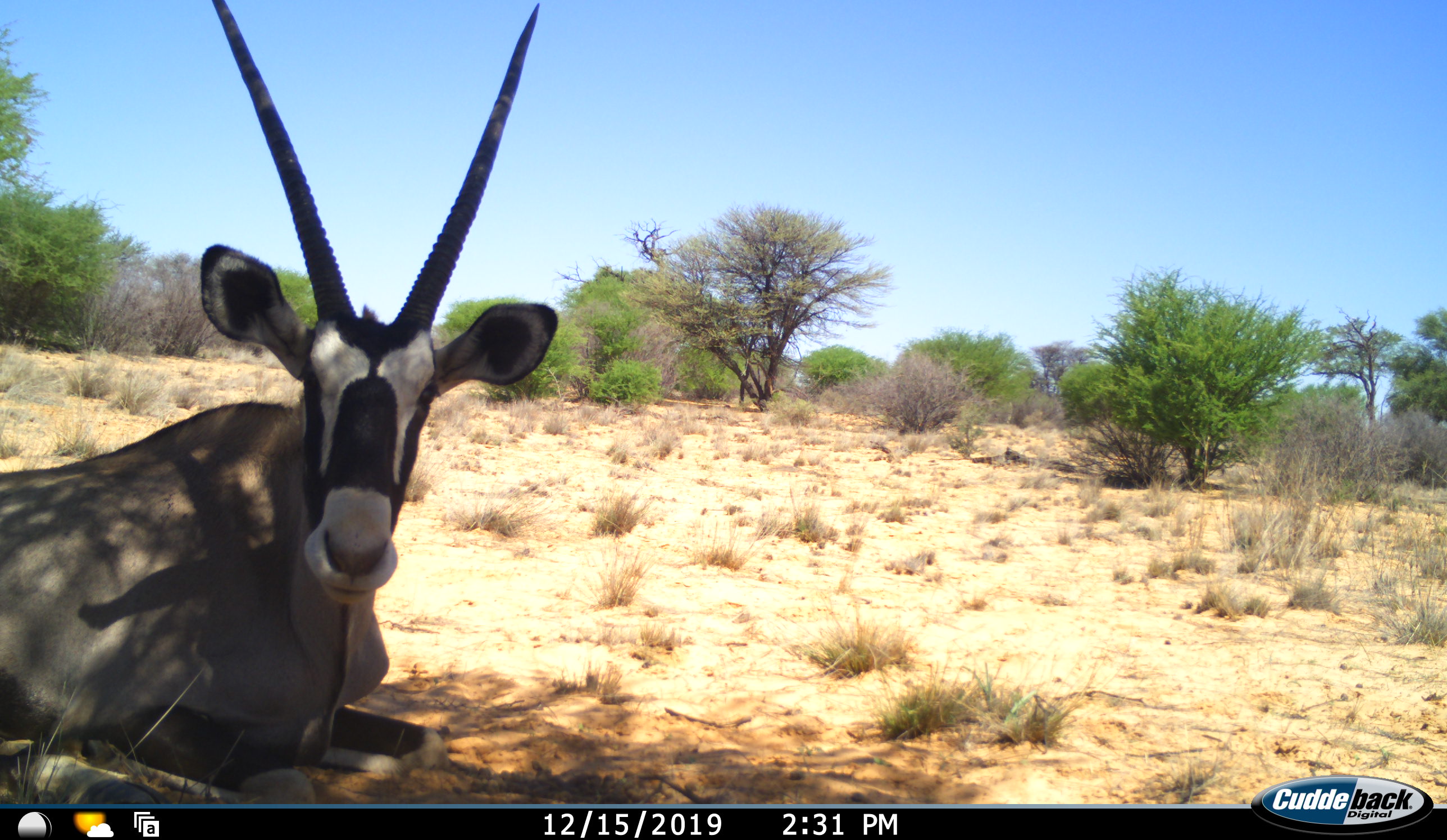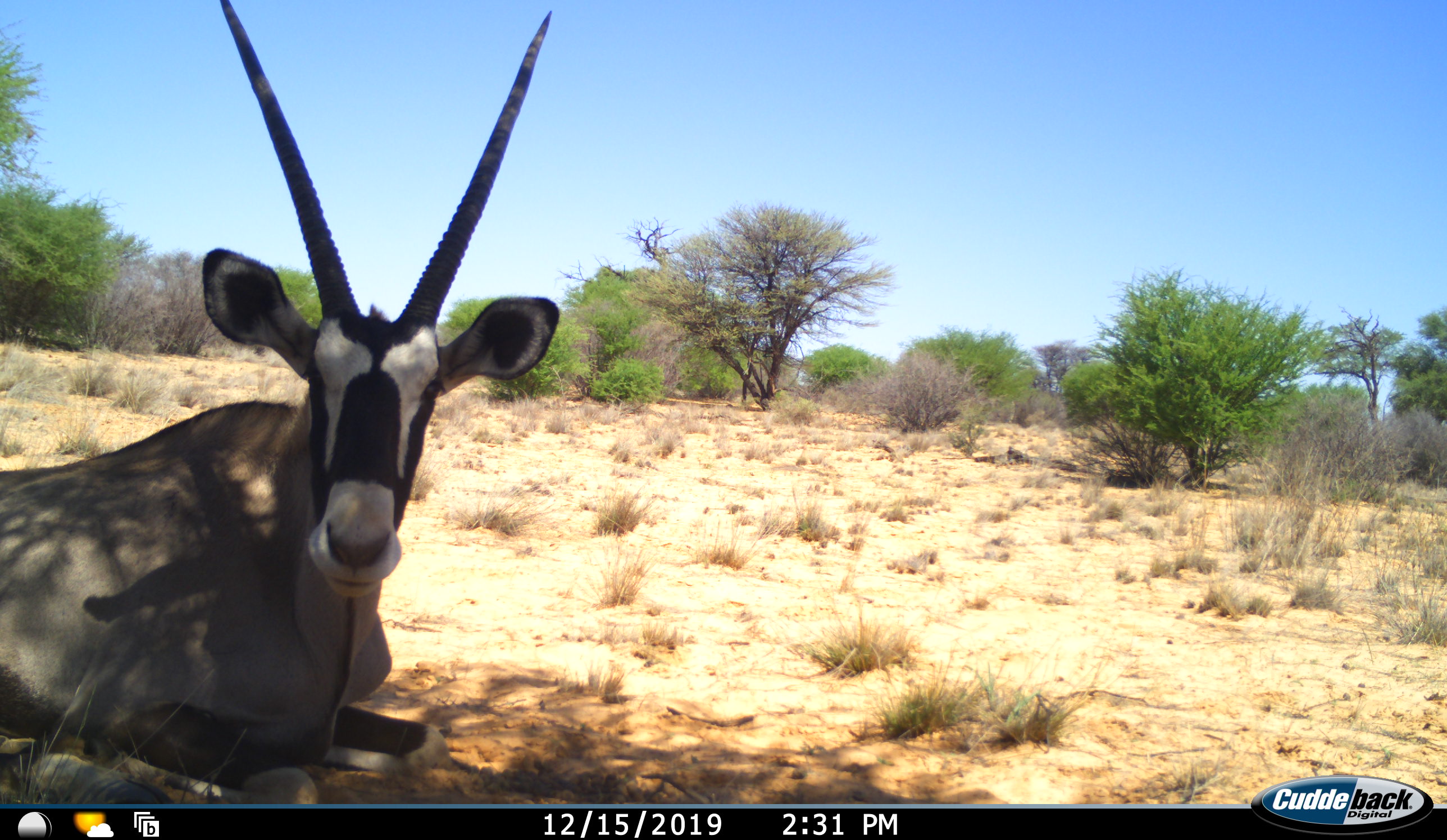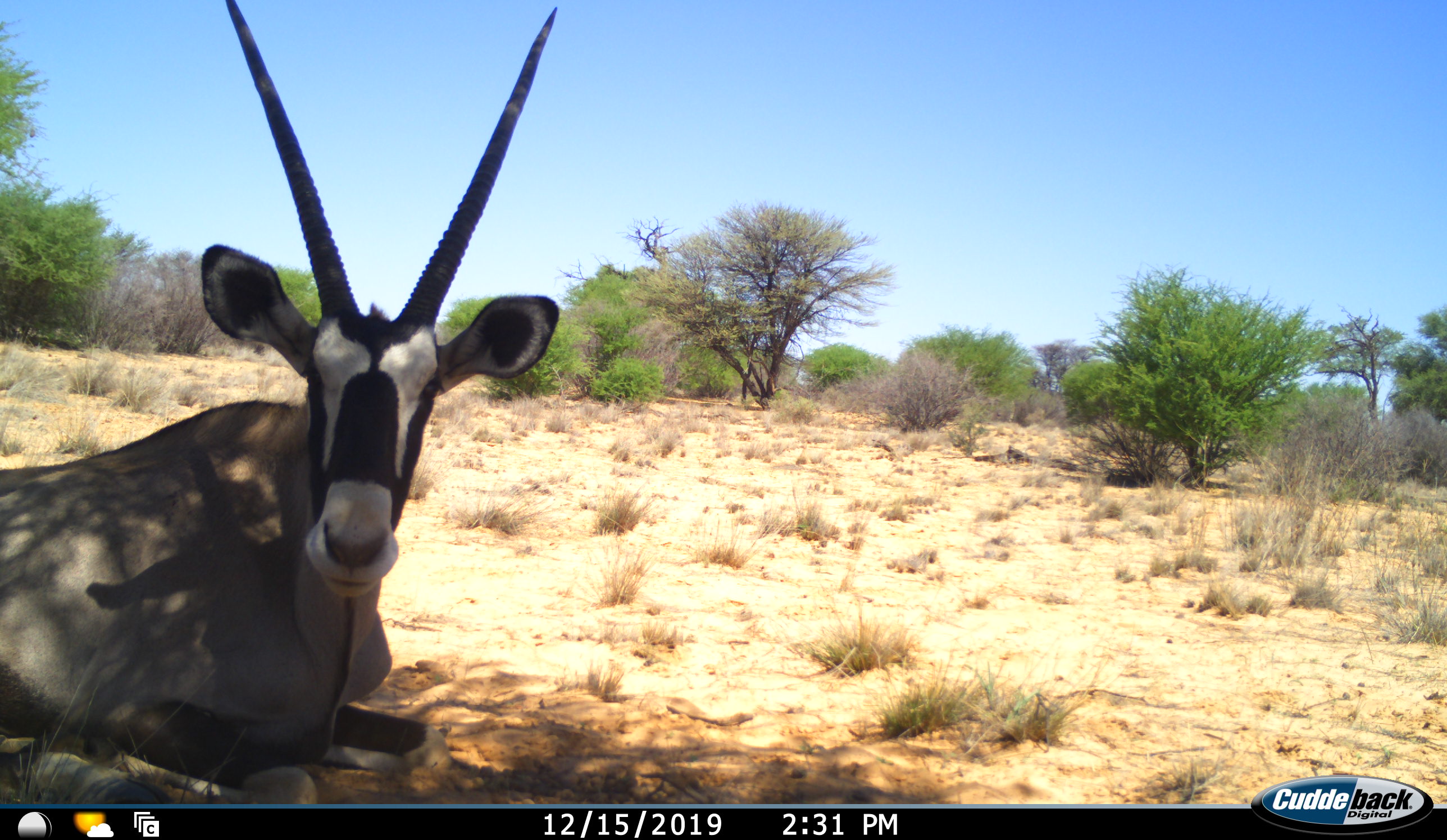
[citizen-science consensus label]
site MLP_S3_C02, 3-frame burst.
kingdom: Animalia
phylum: Chordata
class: Mammalia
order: Artiodactyla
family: Bovidae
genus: Oryx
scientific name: Oryx gazella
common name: gemsbok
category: oryx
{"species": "oryx (gemsbok) (Oryx gazella)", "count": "1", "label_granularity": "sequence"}